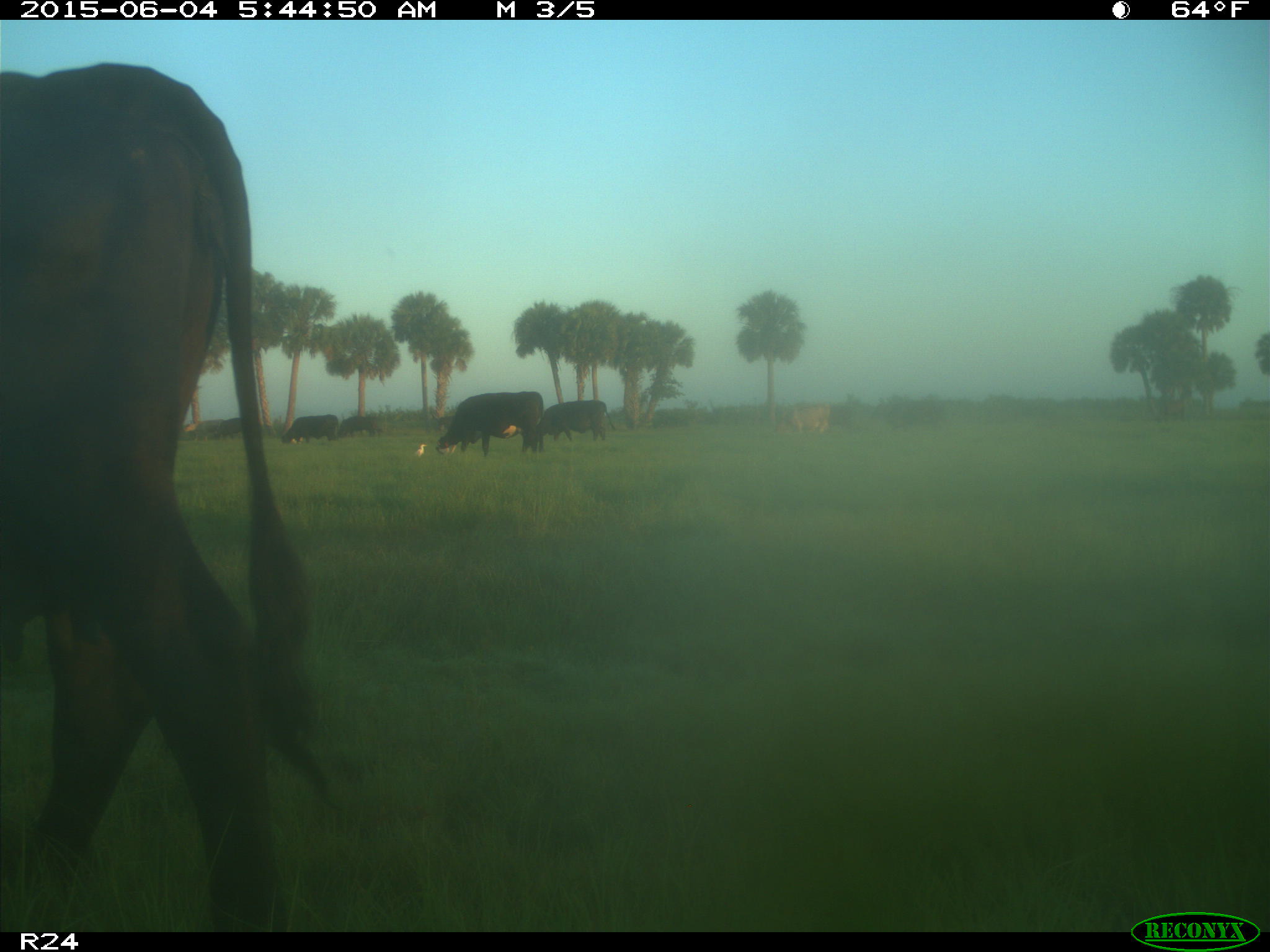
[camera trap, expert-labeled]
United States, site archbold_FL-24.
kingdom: Animalia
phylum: Chordata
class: Mammalia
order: Artiodactyla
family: Bovidae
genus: Bos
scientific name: Bos taurus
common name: domestic cow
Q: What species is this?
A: Bos taurus (domestic cow).